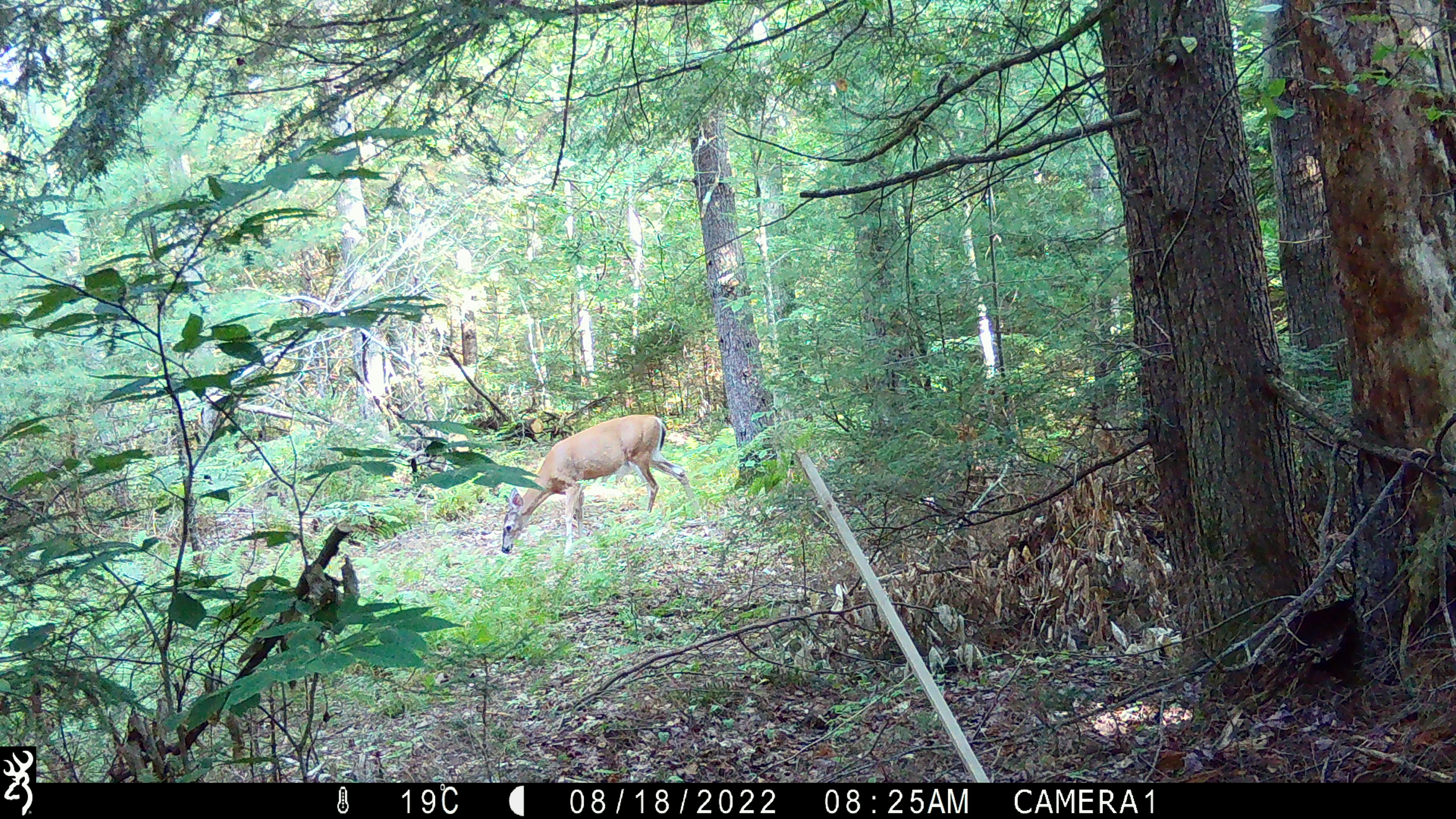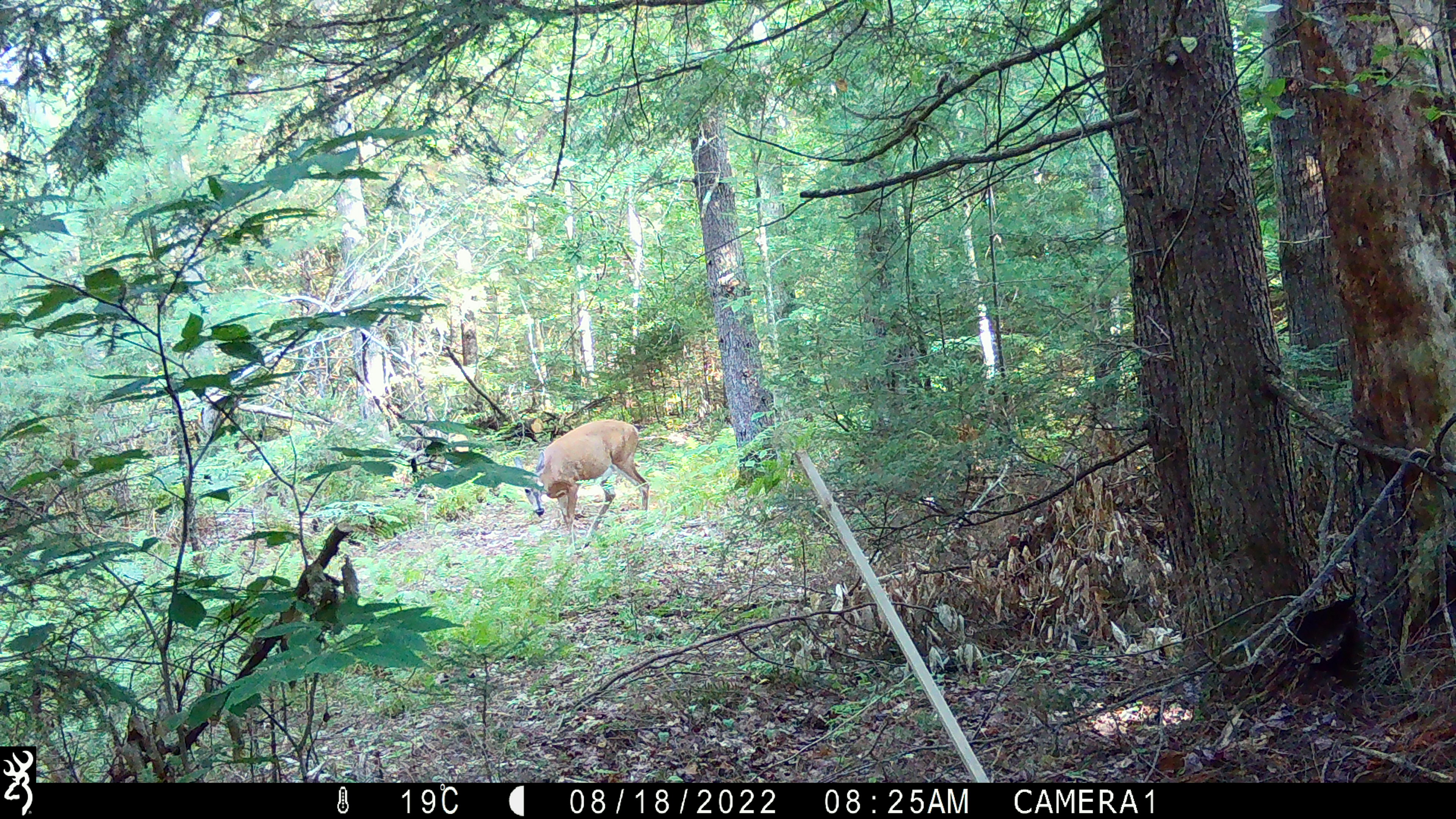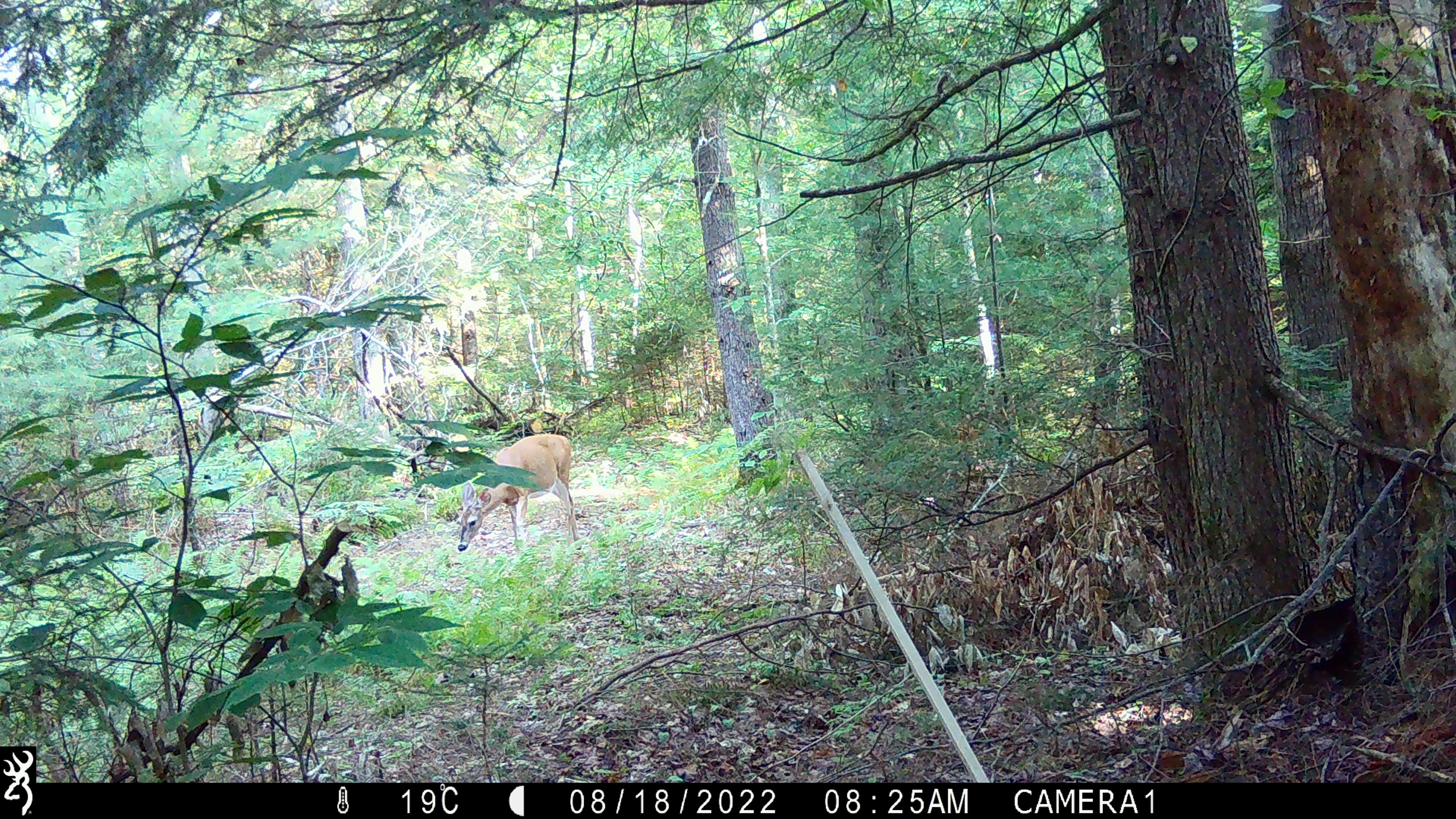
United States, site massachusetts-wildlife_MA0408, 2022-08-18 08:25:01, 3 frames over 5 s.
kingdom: Animalia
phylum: Chordata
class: Mammalia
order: Artiodactyla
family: Cervidae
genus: Odocoileus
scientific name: Odocoileus virginianus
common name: white-tailed deer